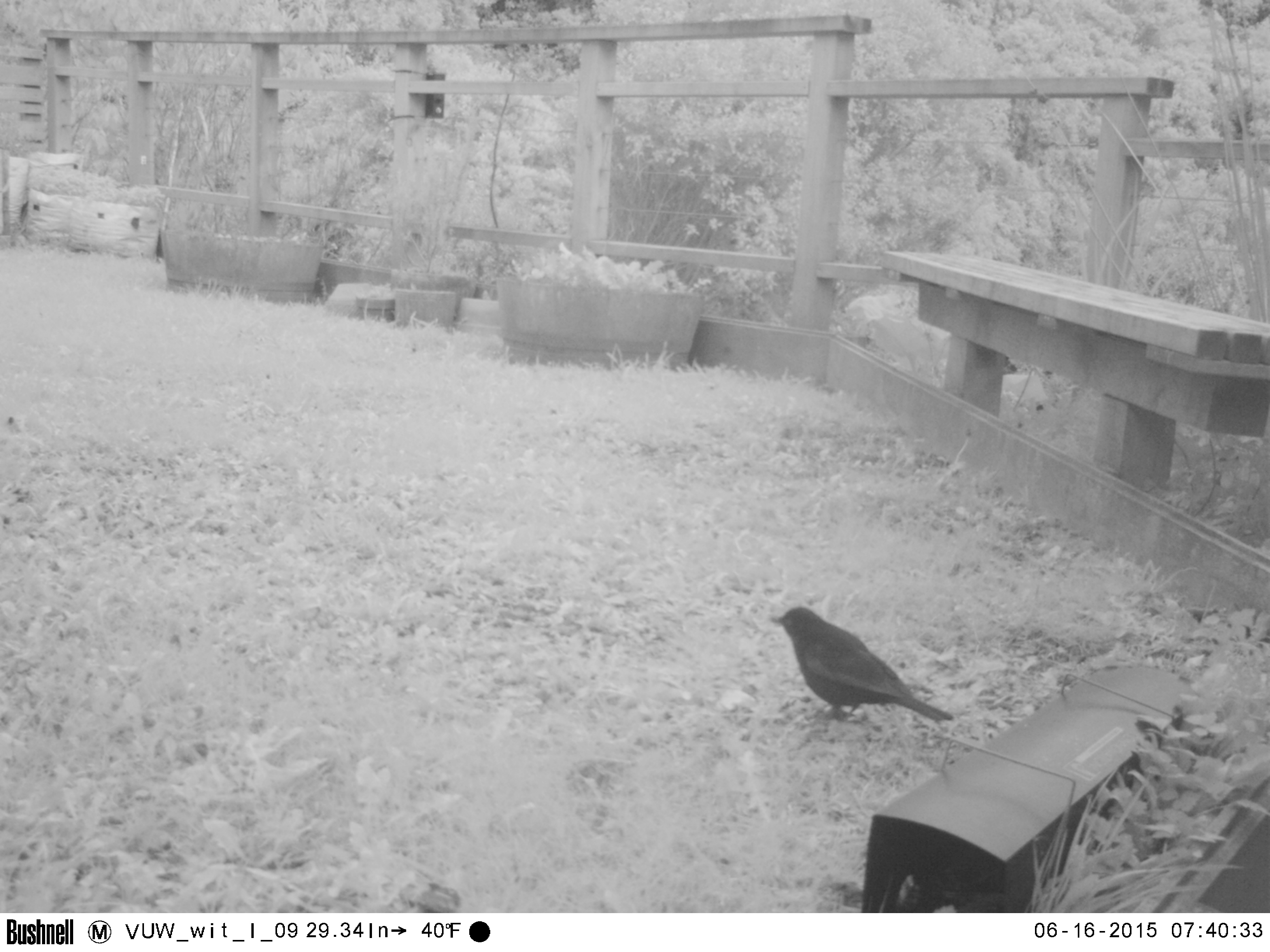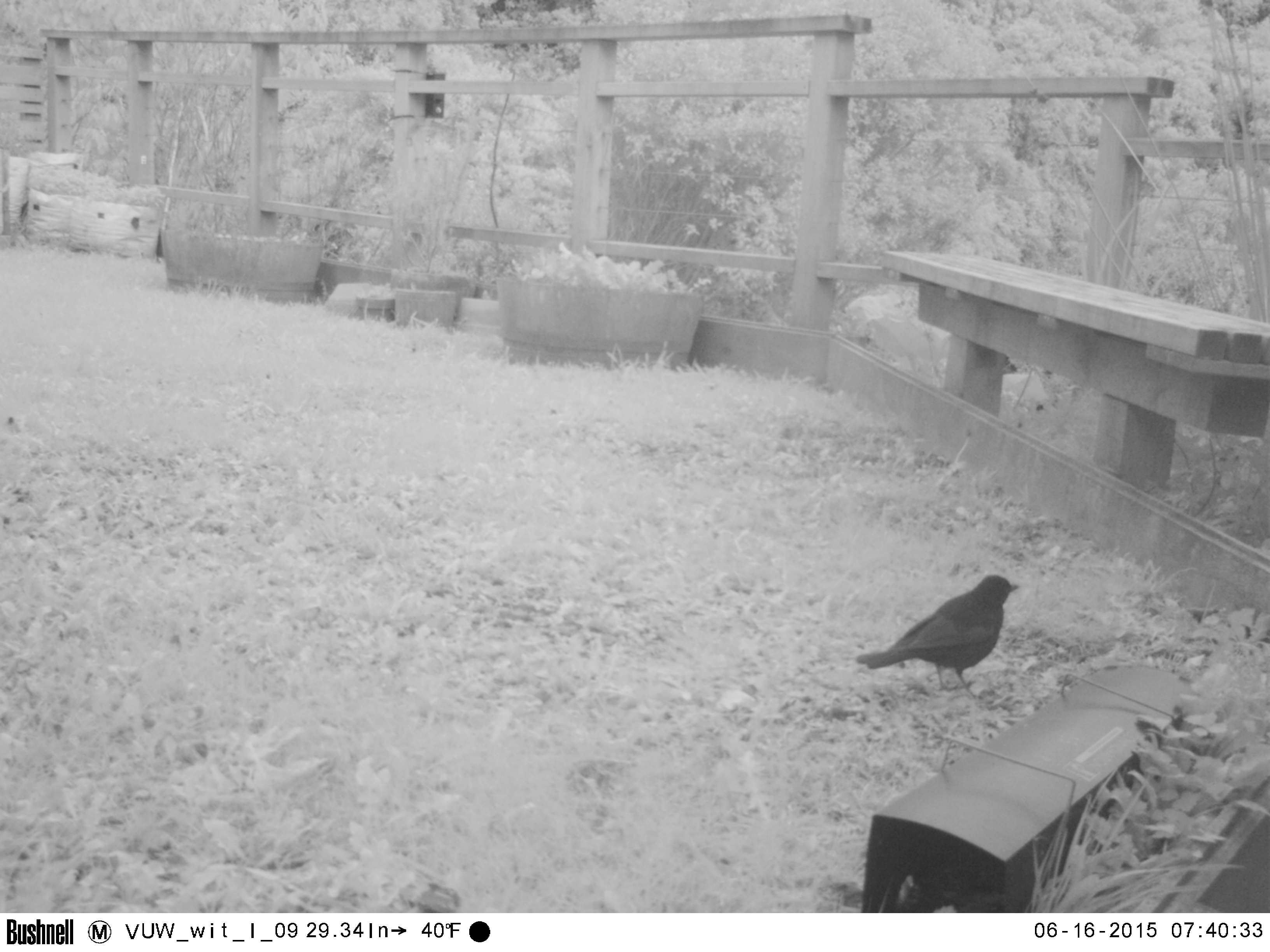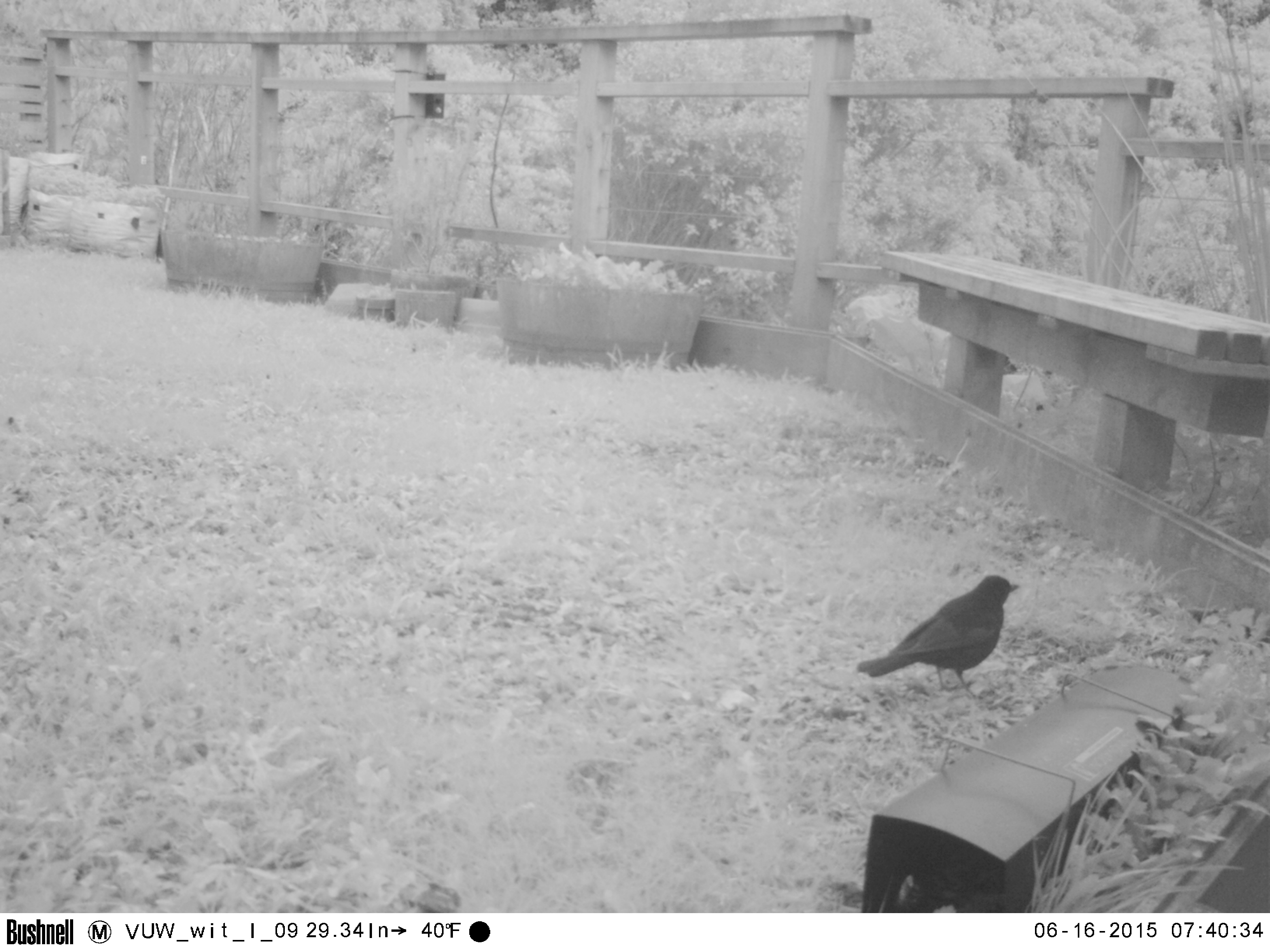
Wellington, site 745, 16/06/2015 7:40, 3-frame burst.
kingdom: Animalia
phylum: Chordata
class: Aves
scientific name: Aves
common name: bird